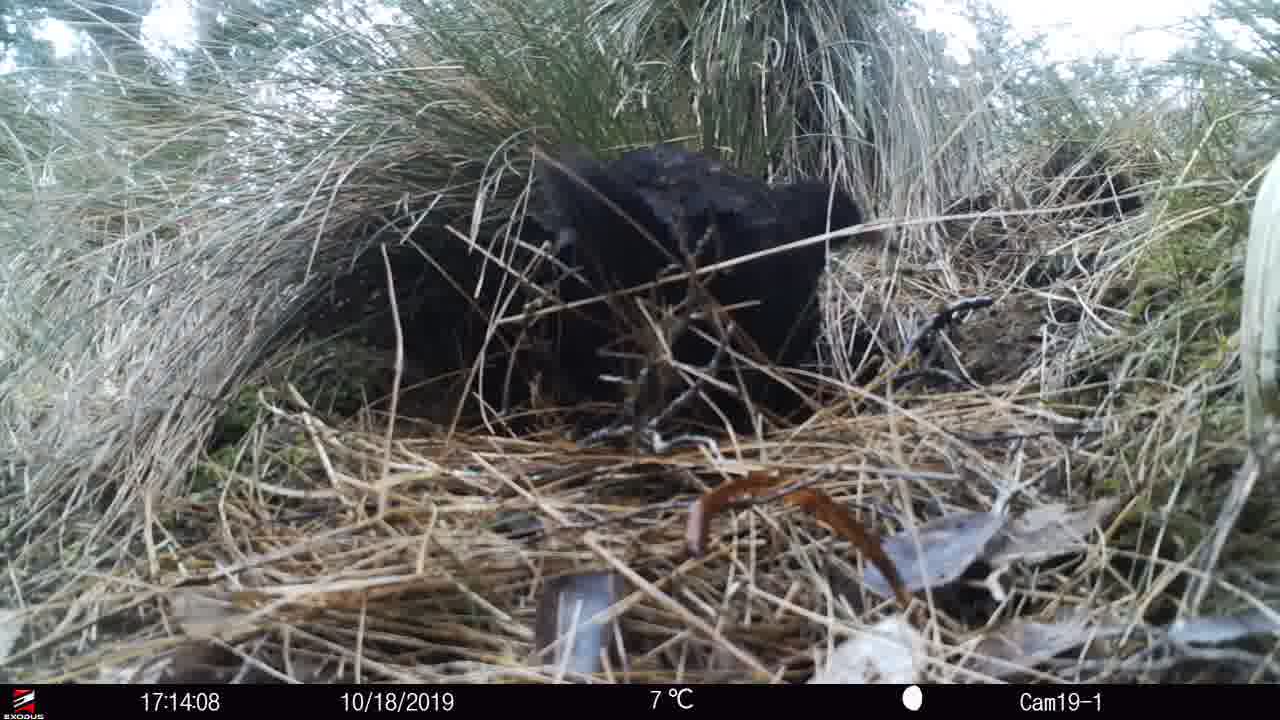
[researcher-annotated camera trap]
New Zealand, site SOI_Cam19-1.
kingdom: Animalia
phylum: Chordata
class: Aves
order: Gruiformes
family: Rallidae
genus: Gallirallus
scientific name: Gallirallus australis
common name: weka